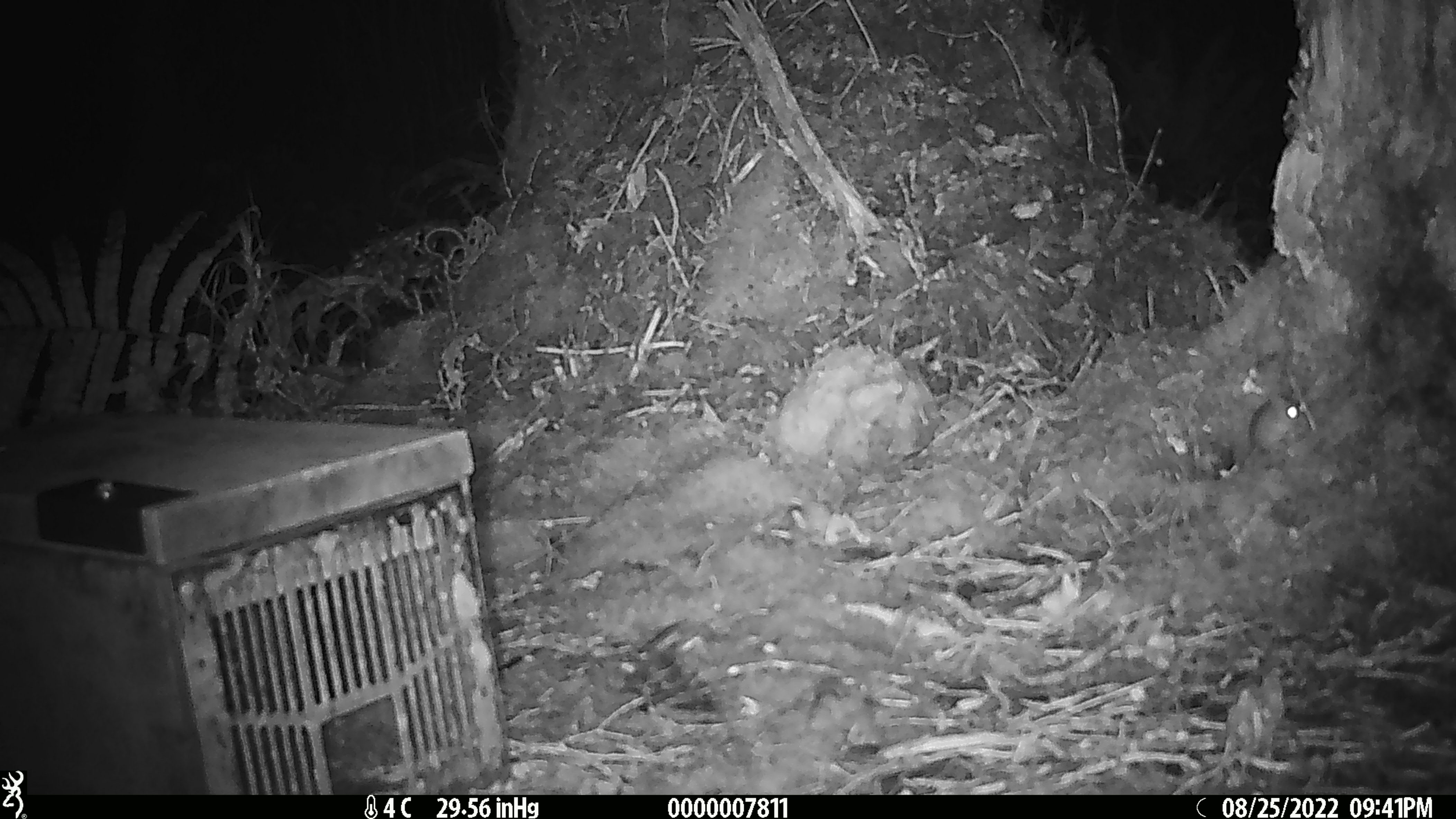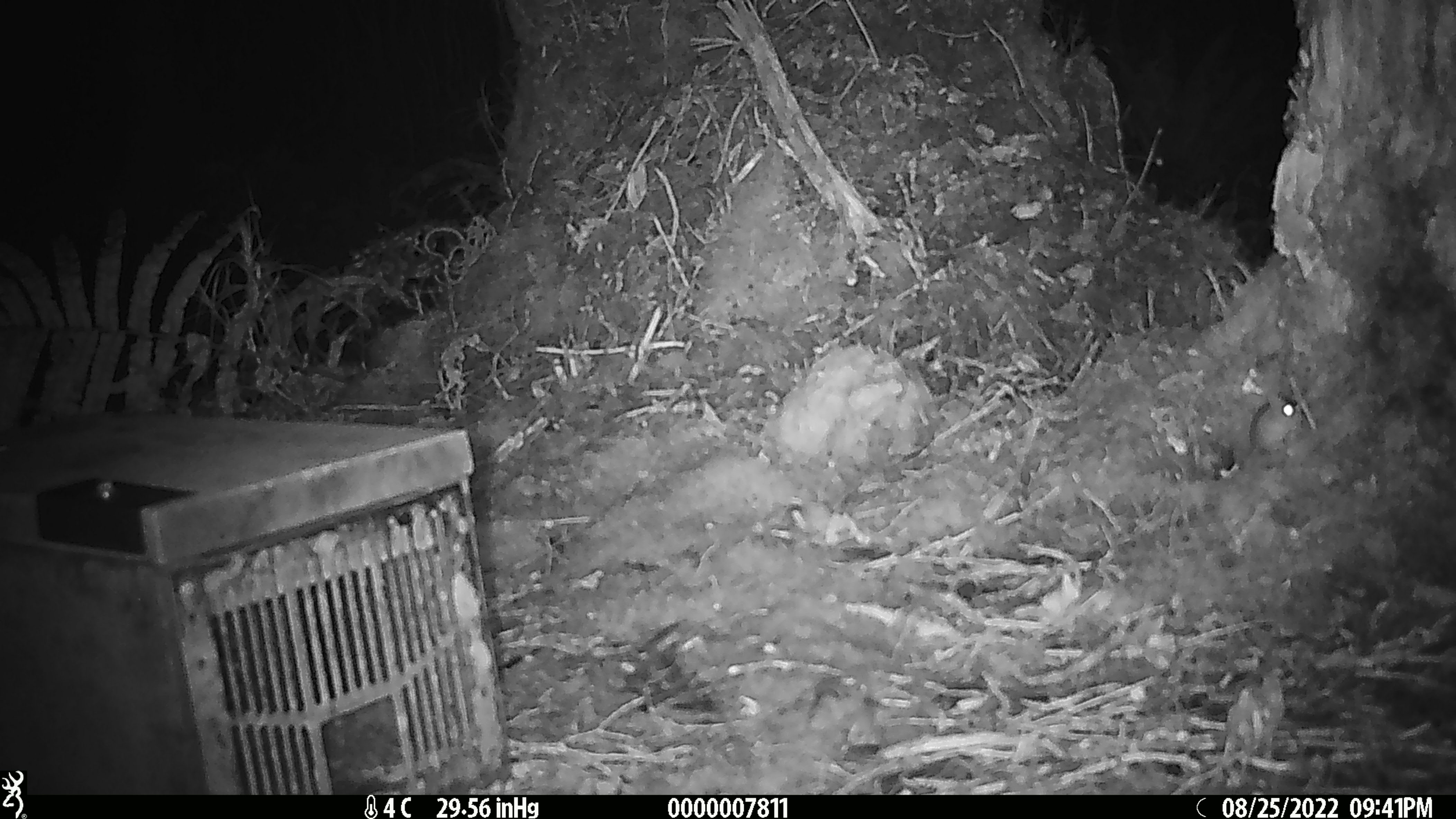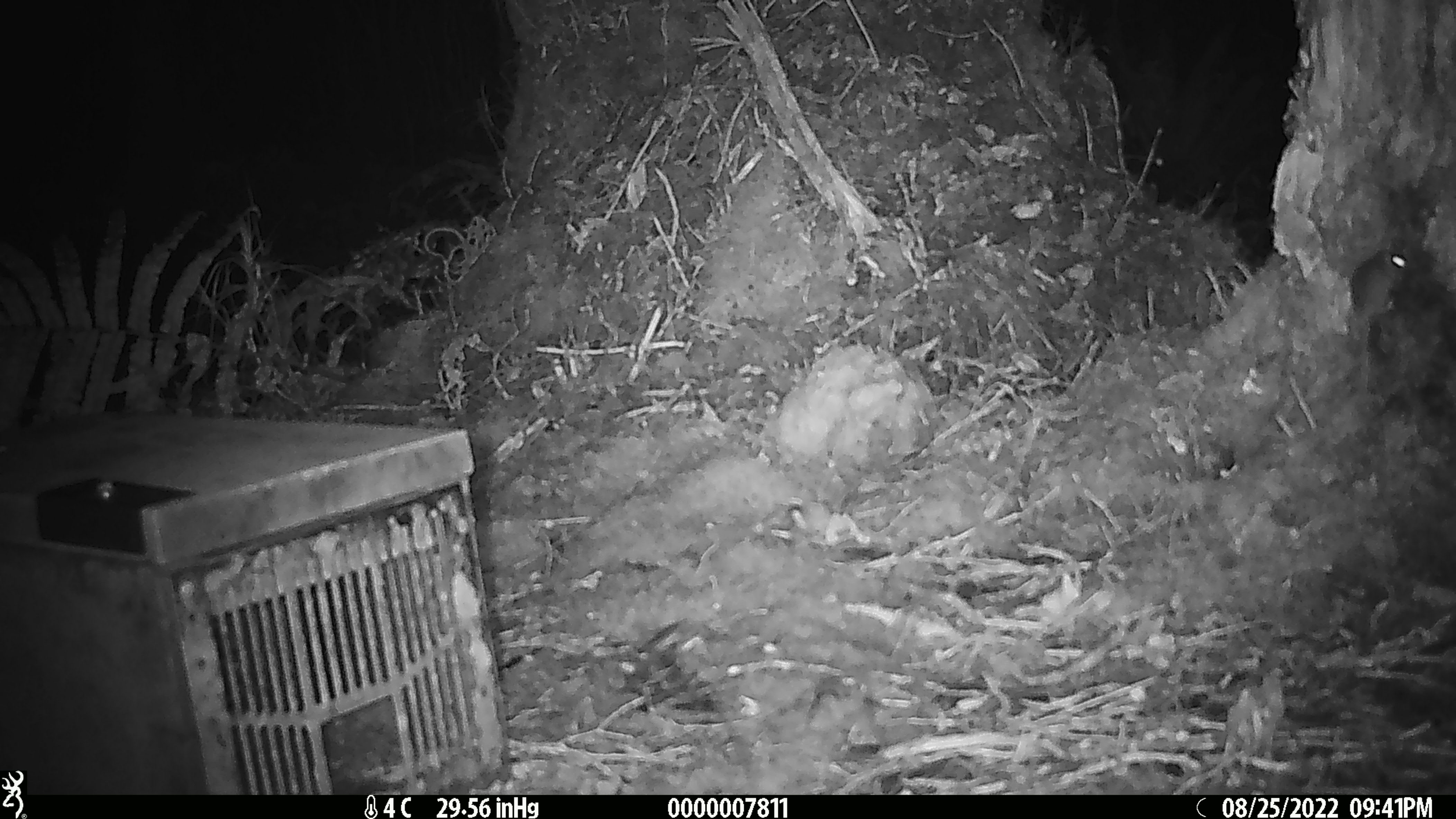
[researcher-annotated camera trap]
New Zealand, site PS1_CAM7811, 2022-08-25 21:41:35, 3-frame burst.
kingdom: Animalia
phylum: Chordata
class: Mammalia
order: Rodentia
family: Muridae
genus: Mus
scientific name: Mus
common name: mouse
Mouse (Mus).